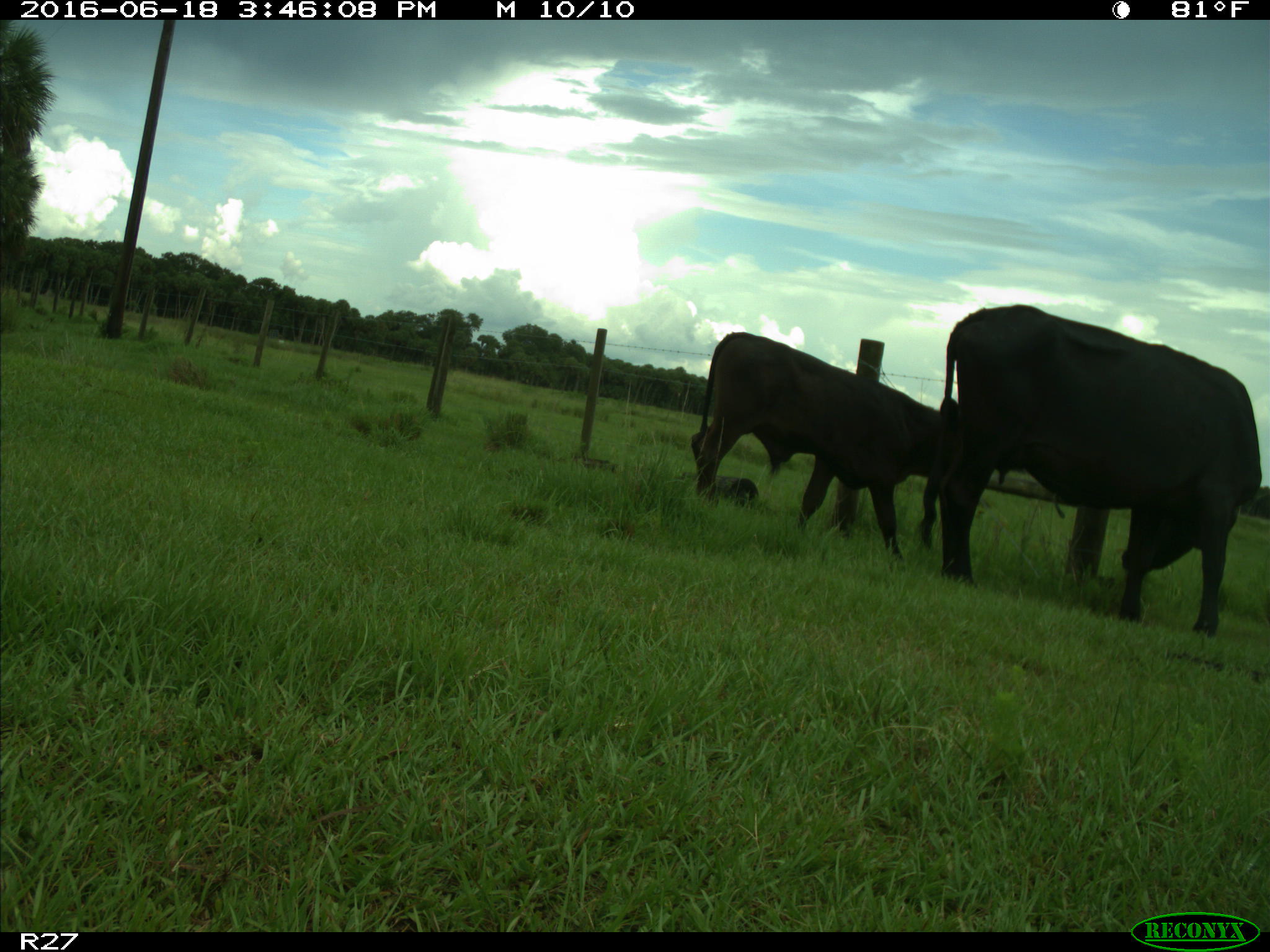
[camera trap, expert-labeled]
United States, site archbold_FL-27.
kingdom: Animalia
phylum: Chordata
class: Mammalia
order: Artiodactyla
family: Bovidae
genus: Bos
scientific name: Bos taurus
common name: domestic cow